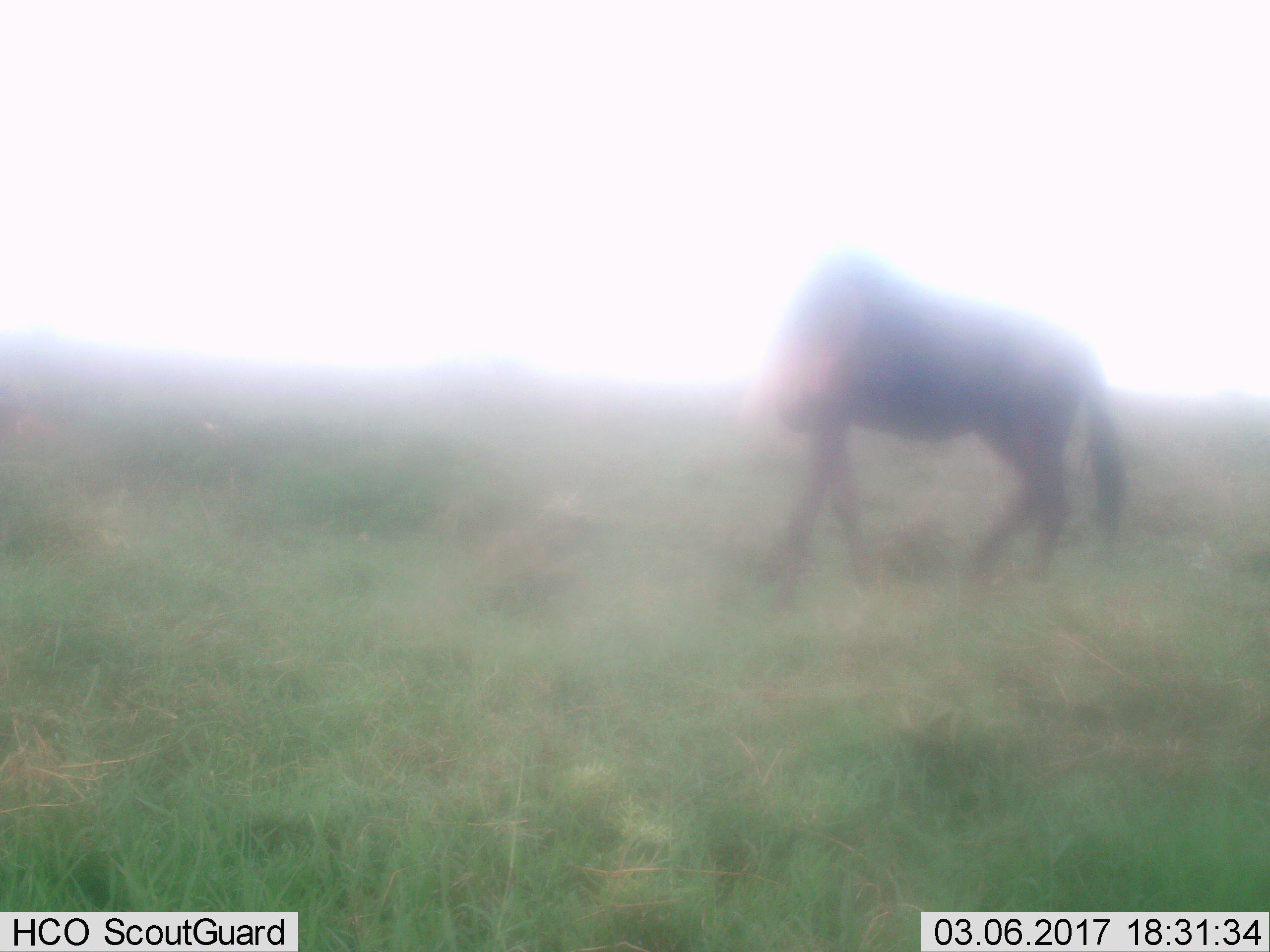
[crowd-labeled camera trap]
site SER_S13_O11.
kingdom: Animalia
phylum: Chordata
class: Mammalia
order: Artiodactyla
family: Bovidae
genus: Connochaetes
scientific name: Connochaetes taurinus taurinus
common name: blue wildebeest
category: wildebeestblue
Wildebeestblue (blue wildebeest) (Connochaetes taurinus taurinus), count 1. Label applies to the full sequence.